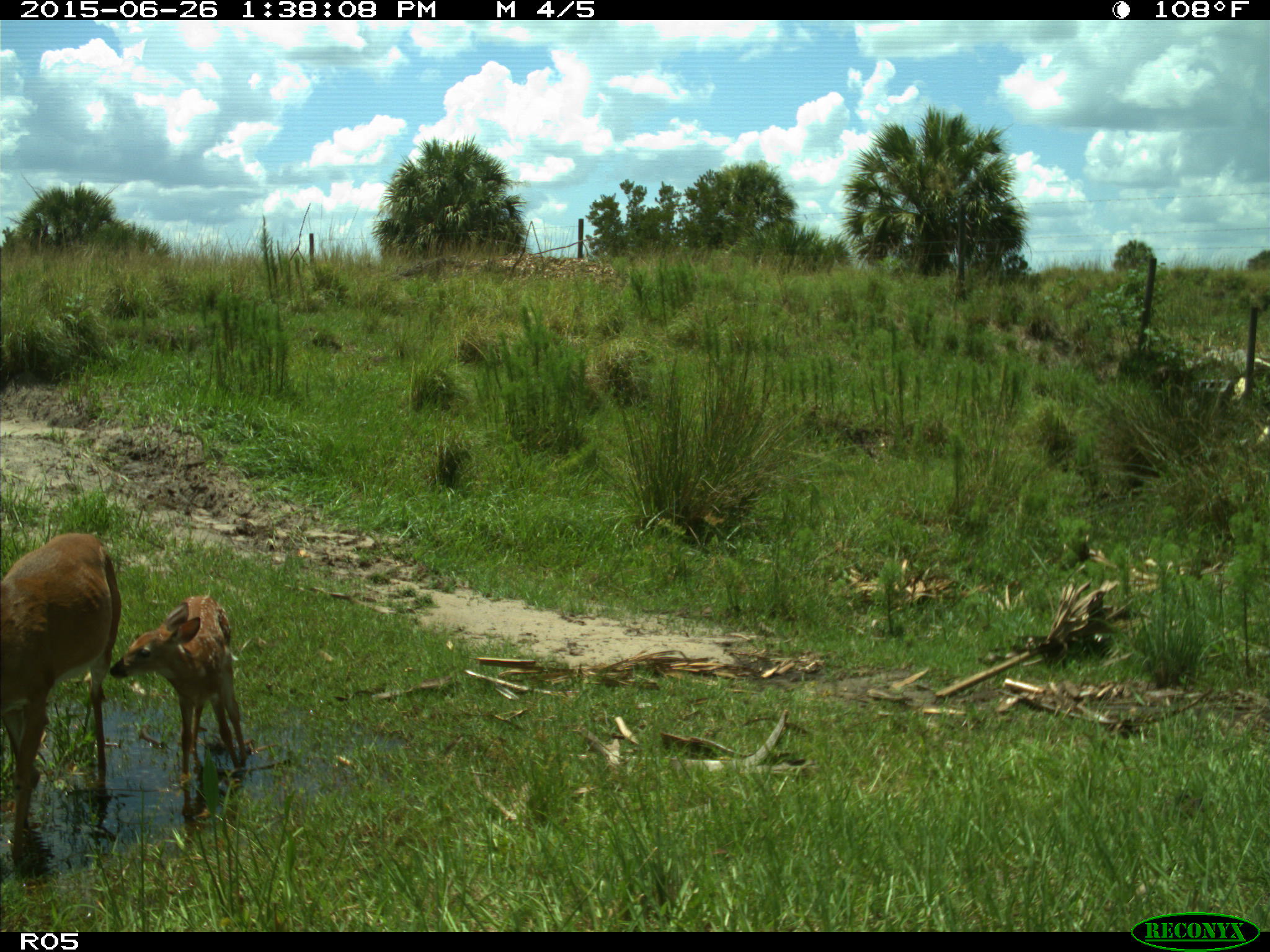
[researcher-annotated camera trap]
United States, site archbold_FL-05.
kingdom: Animalia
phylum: Chordata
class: Mammalia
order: Artiodactyla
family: Cervidae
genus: Odocoileus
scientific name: Odocoileus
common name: deer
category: unidentified deer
Unidentified deer (deer) (Odocoileus).